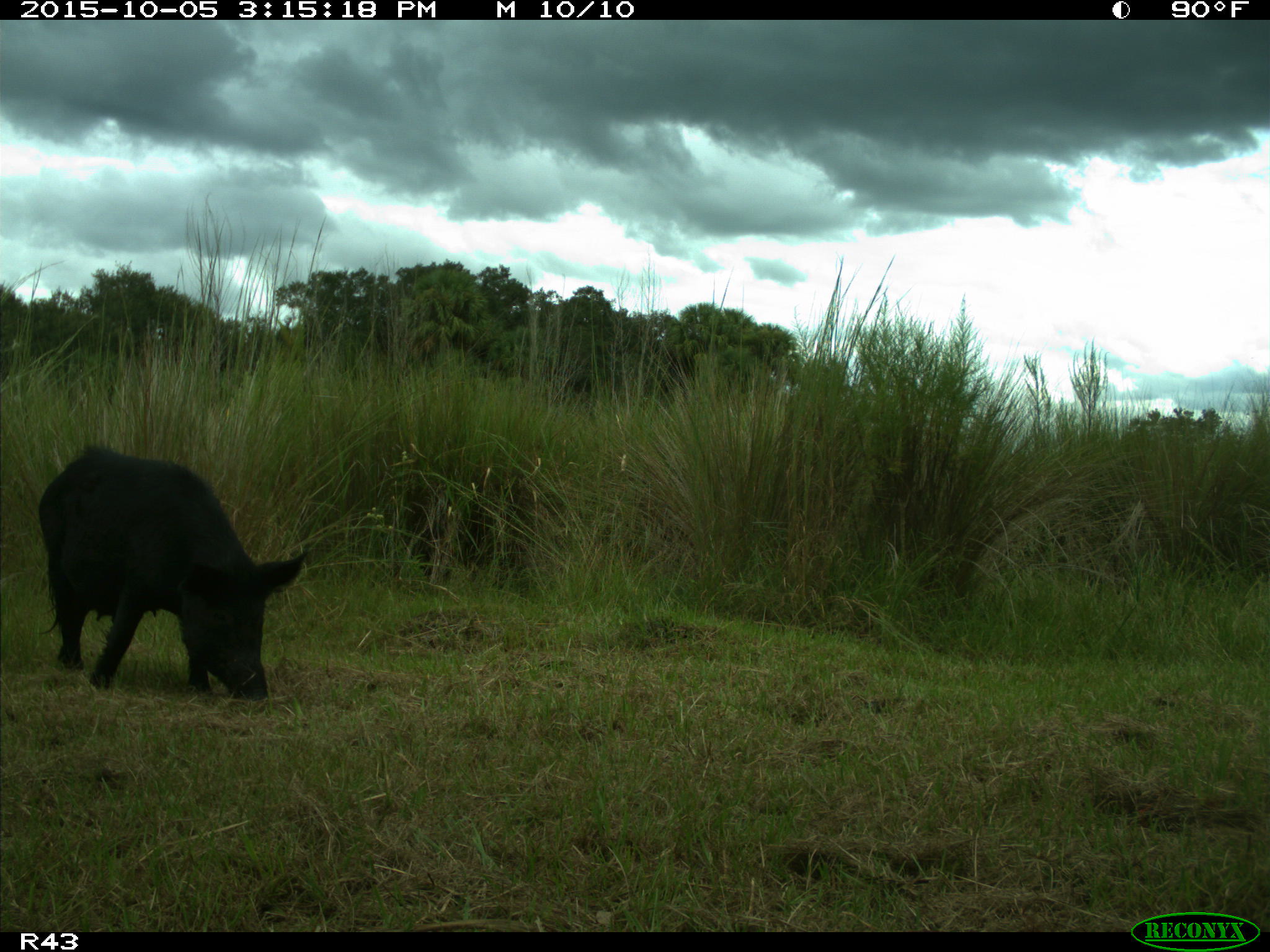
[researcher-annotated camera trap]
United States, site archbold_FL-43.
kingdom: Animalia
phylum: Chordata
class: Mammalia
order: Artiodactyla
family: Suidae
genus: Sus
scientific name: Sus scrofa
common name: wild boar